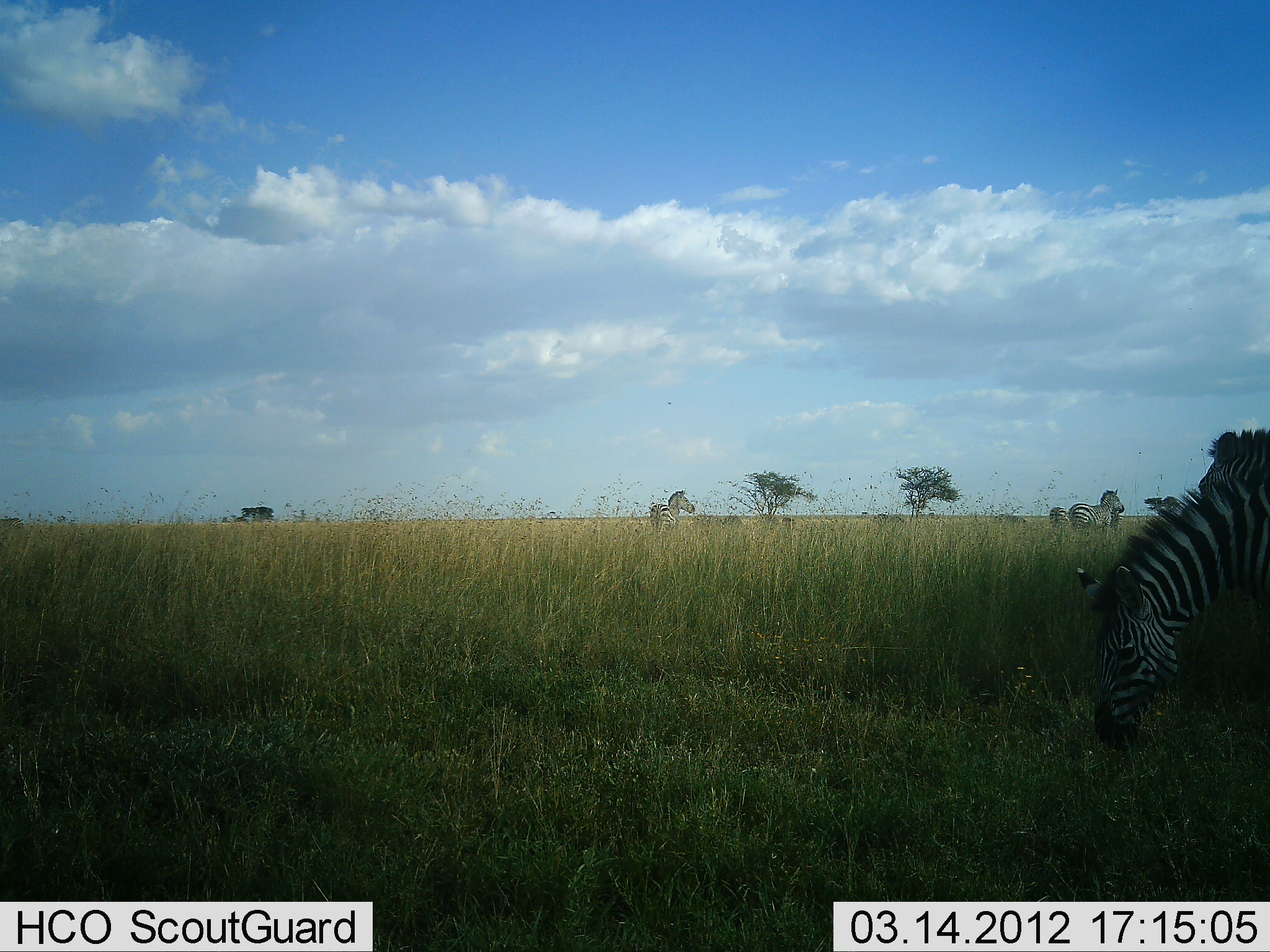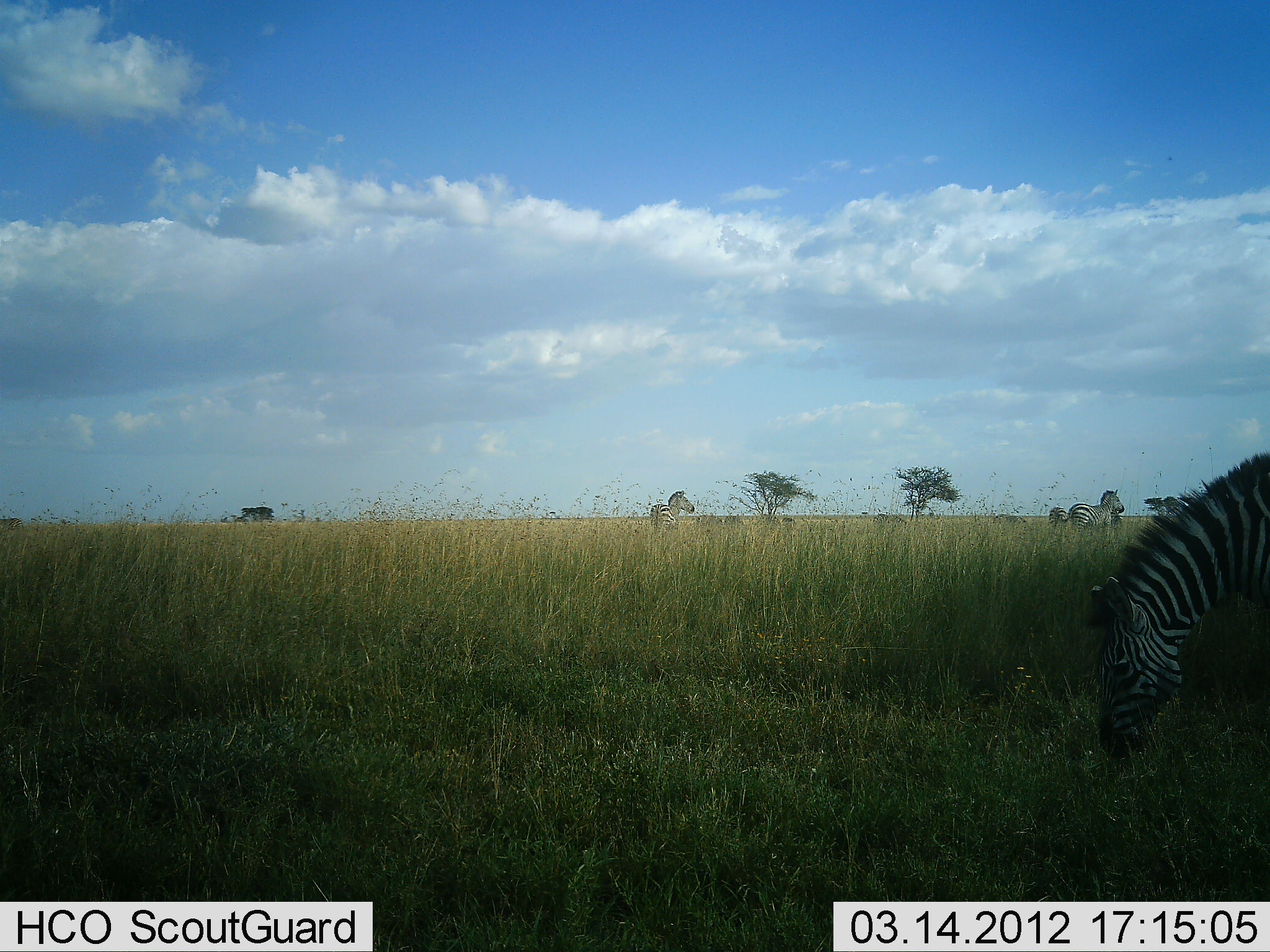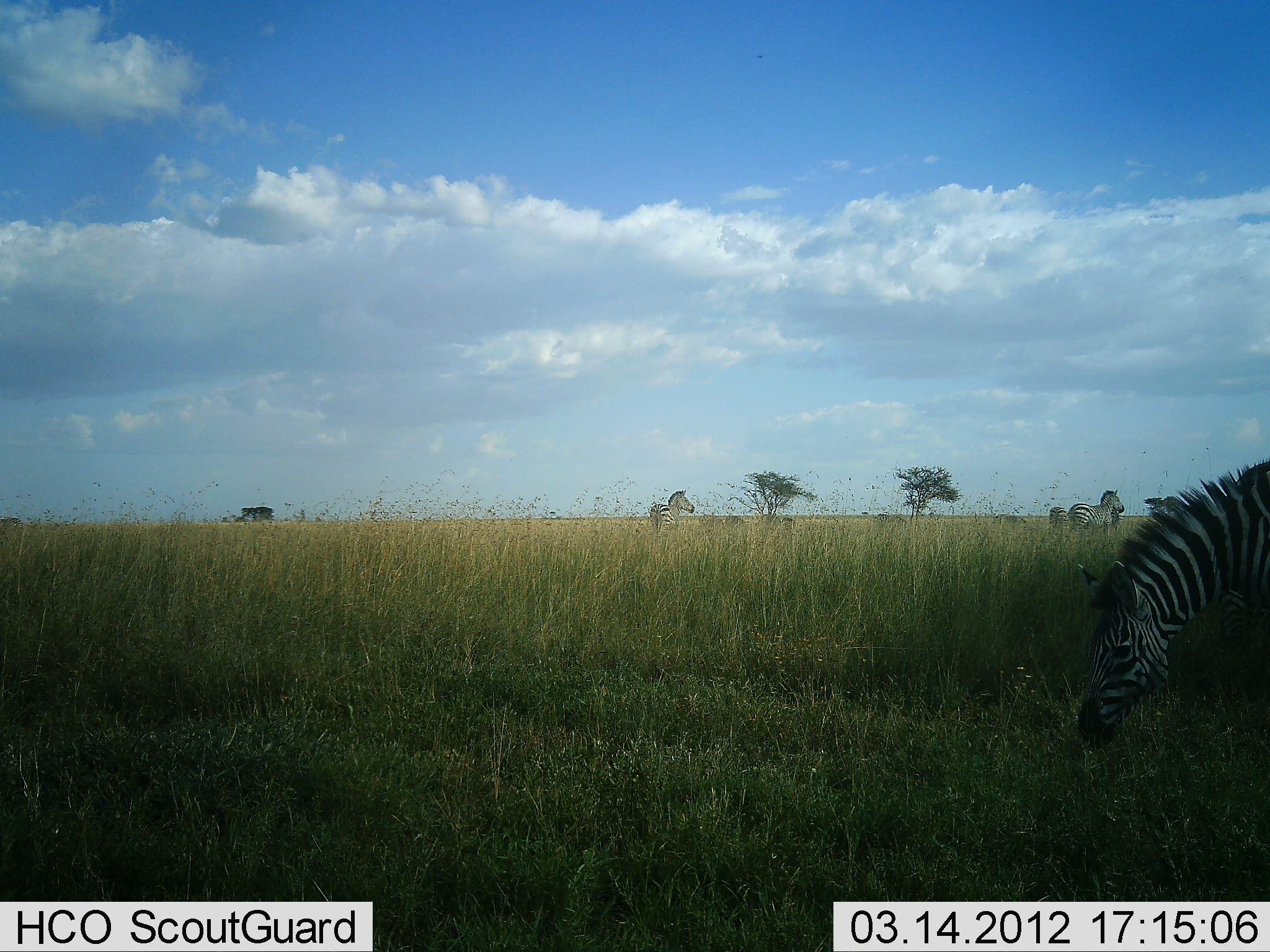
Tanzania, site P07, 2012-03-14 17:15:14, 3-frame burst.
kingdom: Animalia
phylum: Chordata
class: Mammalia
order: Perissodactyla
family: Equidae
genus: Equus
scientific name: Equus quagga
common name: plains zebra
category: zebra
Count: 4.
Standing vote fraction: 50%.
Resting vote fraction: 0%.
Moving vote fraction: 0%.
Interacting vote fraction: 0%.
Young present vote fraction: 0%.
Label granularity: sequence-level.